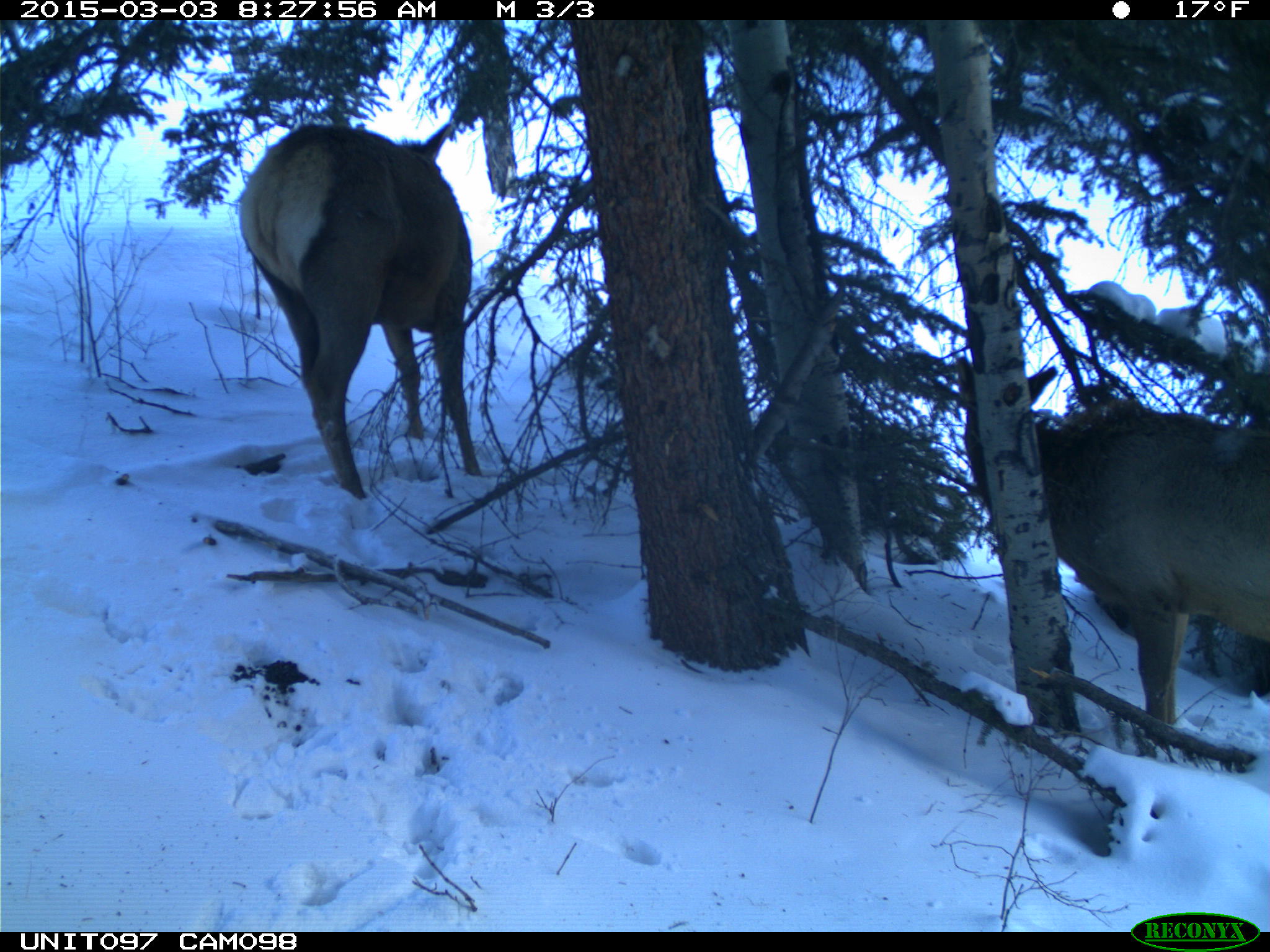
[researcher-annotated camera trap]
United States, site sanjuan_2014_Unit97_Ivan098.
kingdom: Animalia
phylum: Chordata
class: Mammalia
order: Artiodactyla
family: Cervidae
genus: Cervus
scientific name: Cervus elaphus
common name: red deer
Cervus elaphus (red deer).